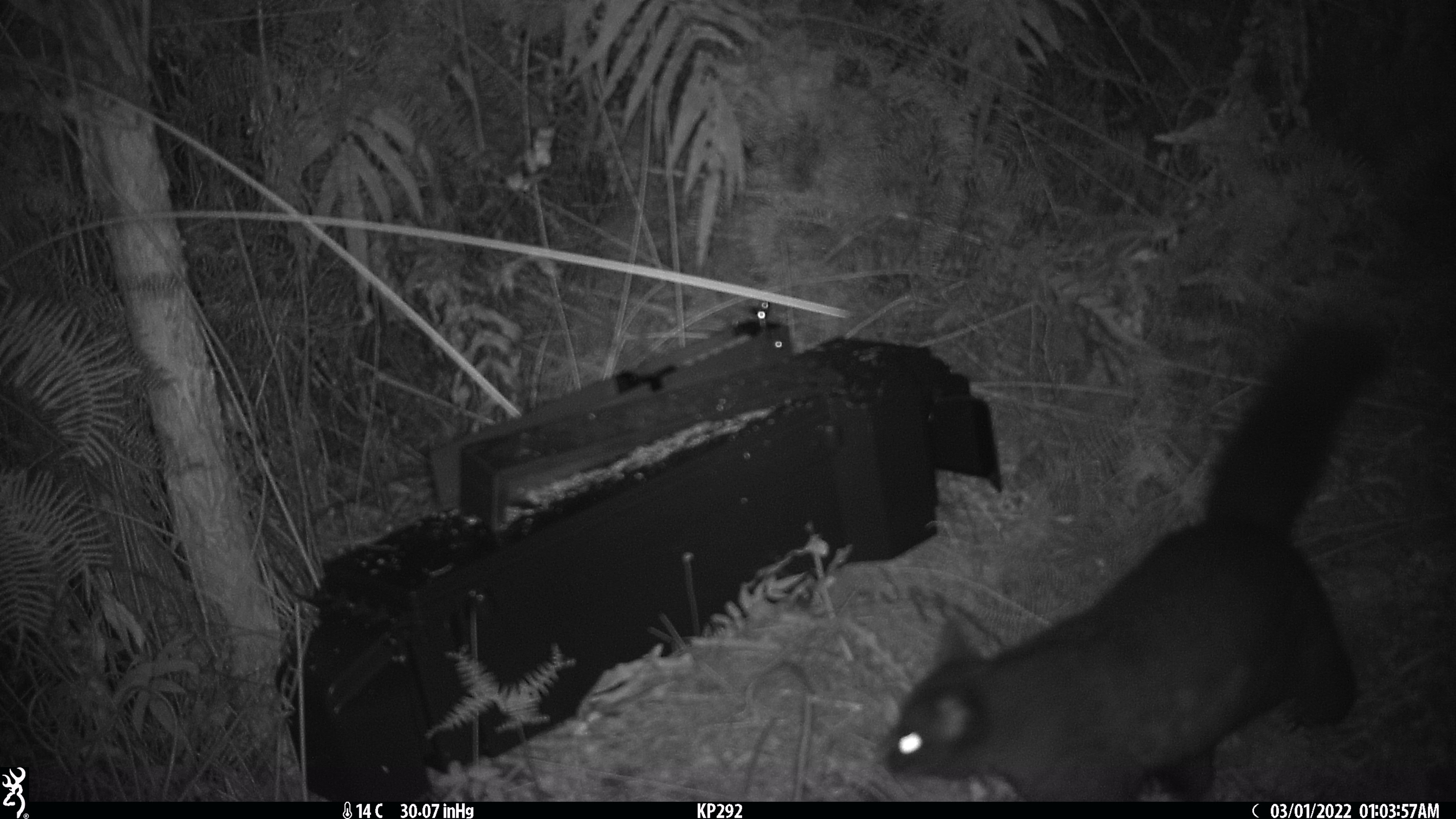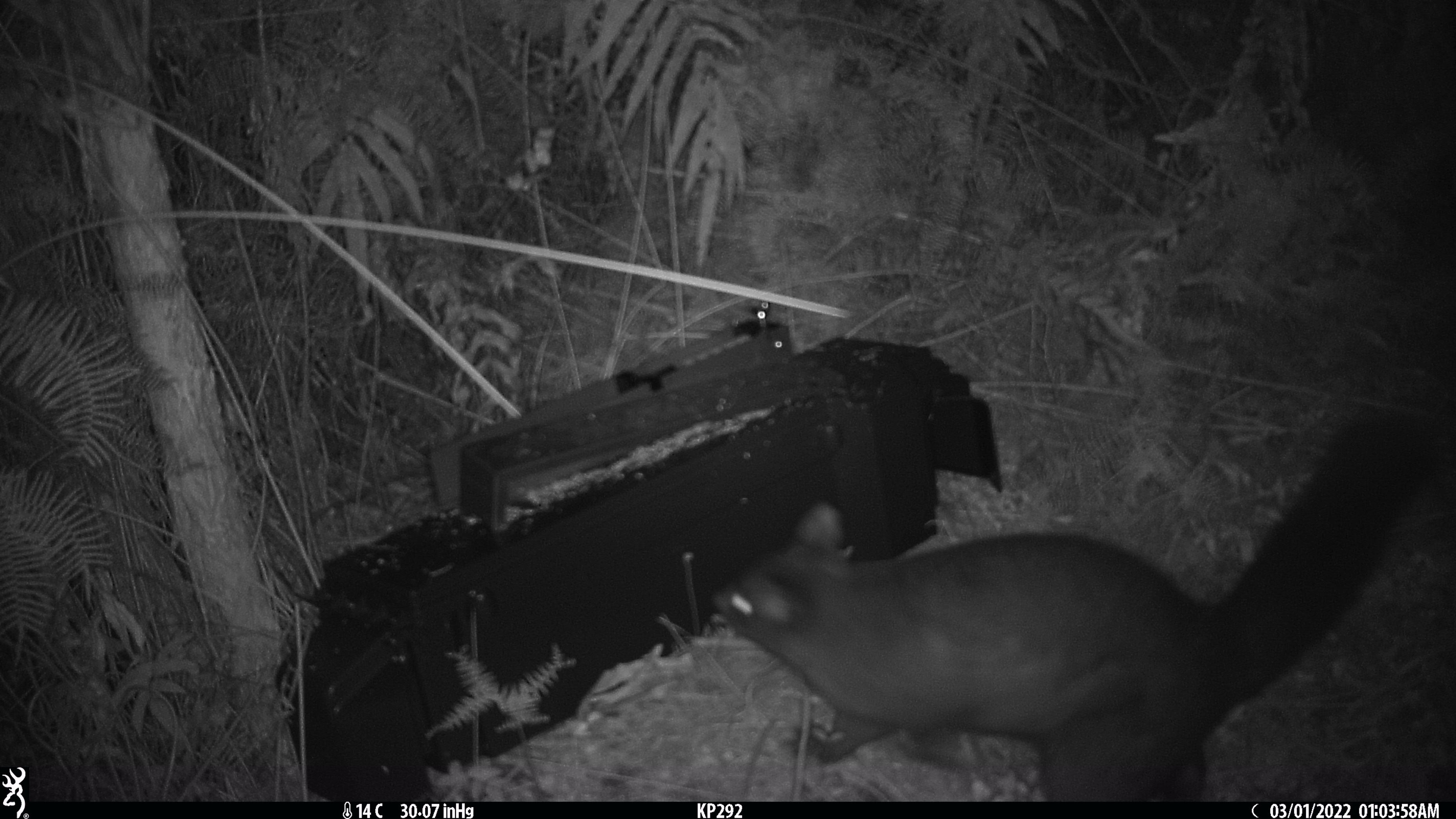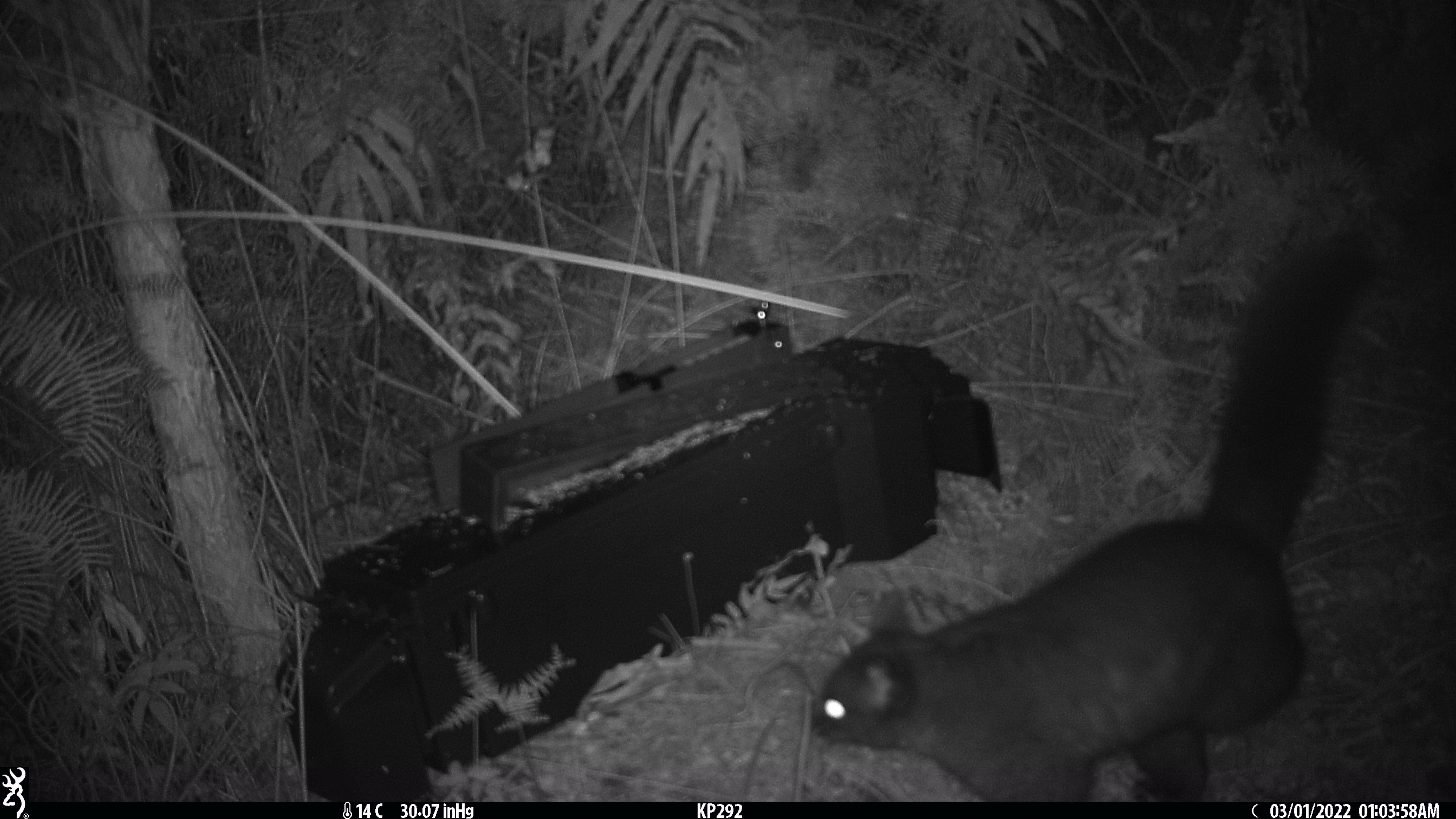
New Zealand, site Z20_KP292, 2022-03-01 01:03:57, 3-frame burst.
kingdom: Animalia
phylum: Chordata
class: Mammalia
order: Diprotodontia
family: Phalangeridae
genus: Trichosurus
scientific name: Trichosurus vulpecula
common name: common brushtail possum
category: possum